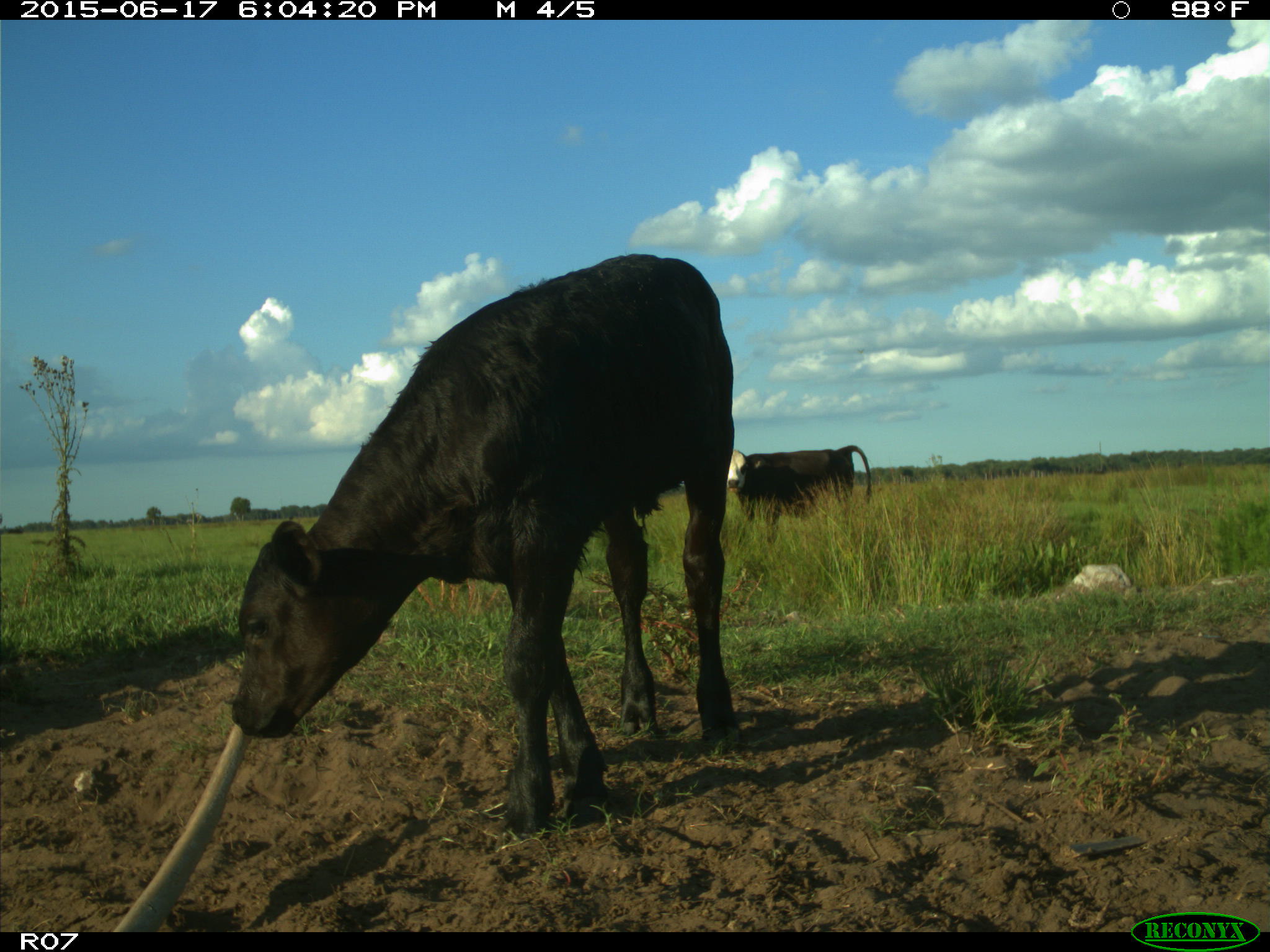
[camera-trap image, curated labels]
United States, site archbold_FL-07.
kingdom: Animalia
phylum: Chordata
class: Mammalia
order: Artiodactyla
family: Bovidae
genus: Bos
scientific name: Bos taurus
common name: domestic cow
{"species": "Bos taurus (domestic cow)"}